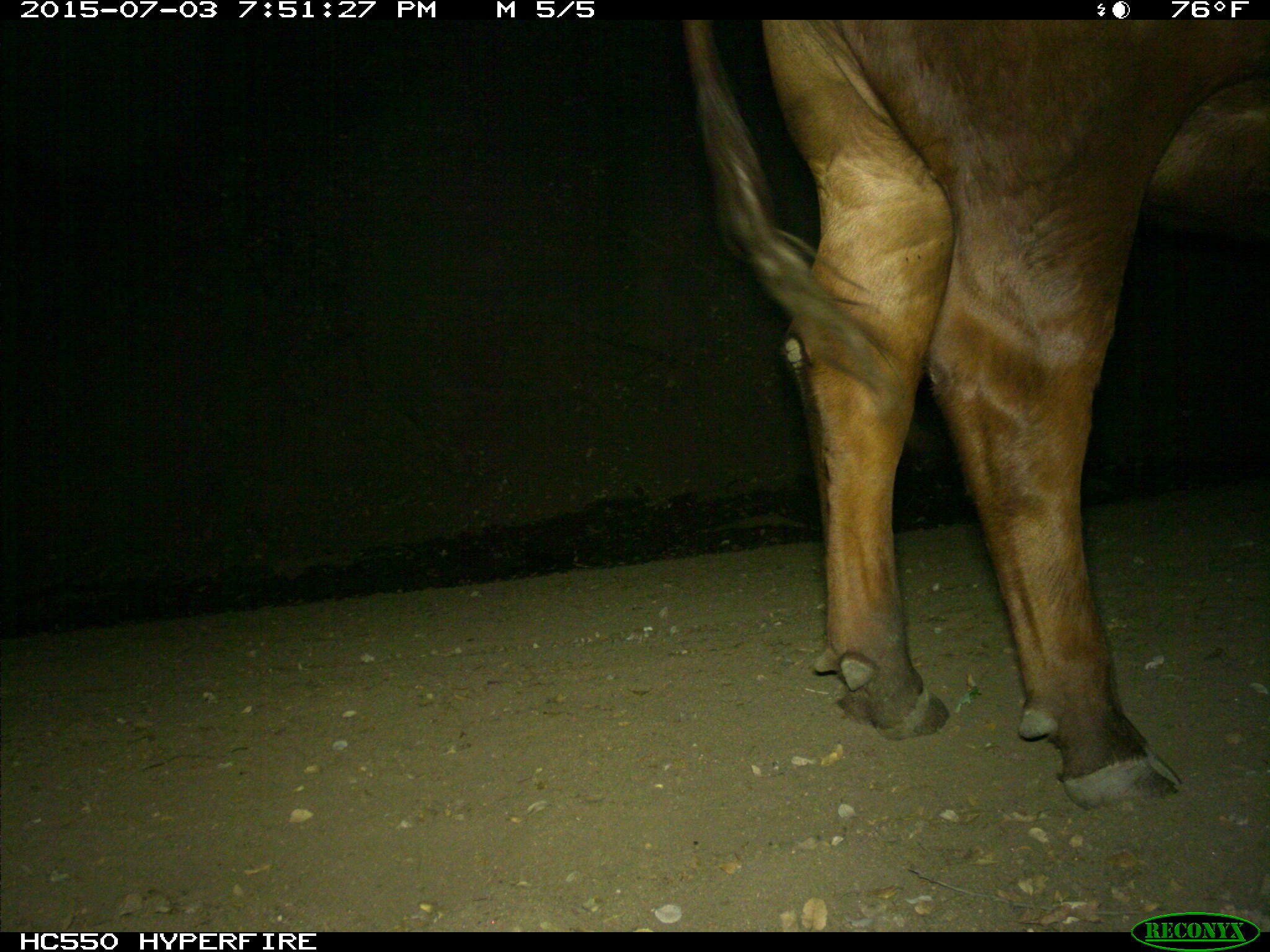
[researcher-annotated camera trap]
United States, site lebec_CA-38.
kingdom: Animalia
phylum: Chordata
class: Mammalia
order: Artiodactyla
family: Bovidae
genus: Bos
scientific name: Bos taurus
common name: domestic cow